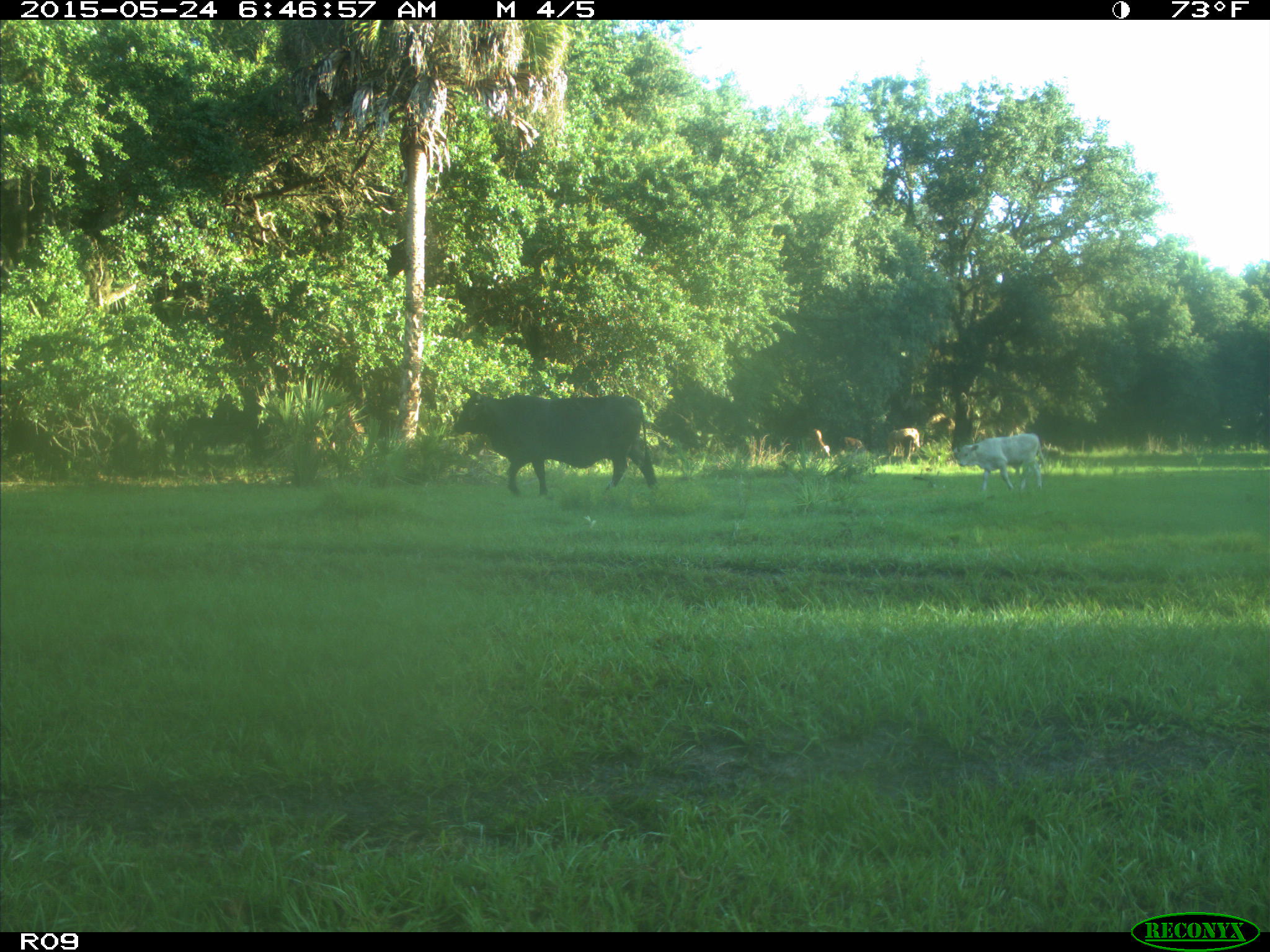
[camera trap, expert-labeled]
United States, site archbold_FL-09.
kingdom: Animalia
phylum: Chordata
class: Mammalia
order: Artiodactyla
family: Bovidae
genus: Bos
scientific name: Bos taurus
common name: domestic cow